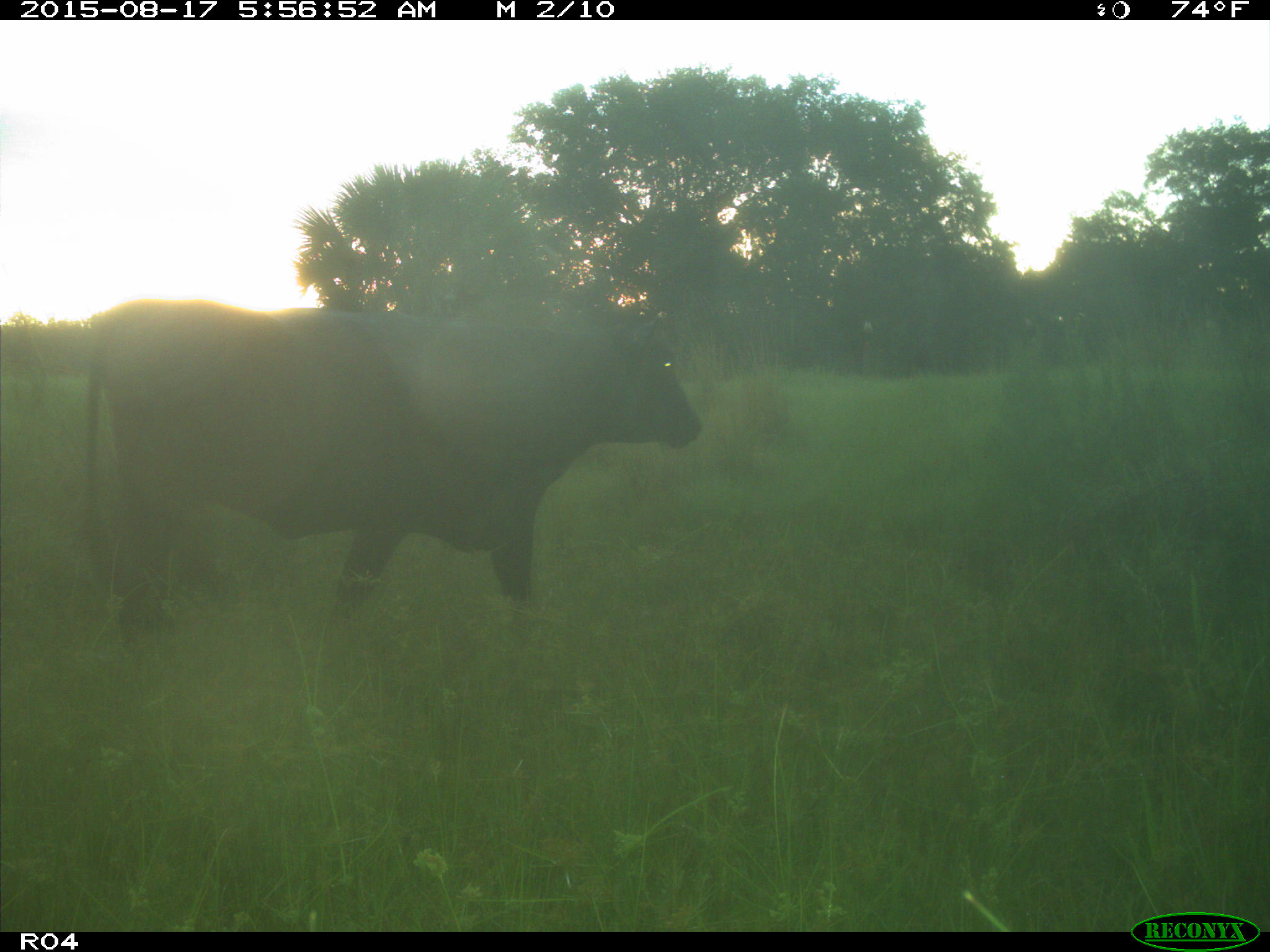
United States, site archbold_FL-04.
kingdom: Animalia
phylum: Chordata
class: Mammalia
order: Artiodactyla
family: Bovidae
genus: Bos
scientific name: Bos taurus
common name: domestic cow